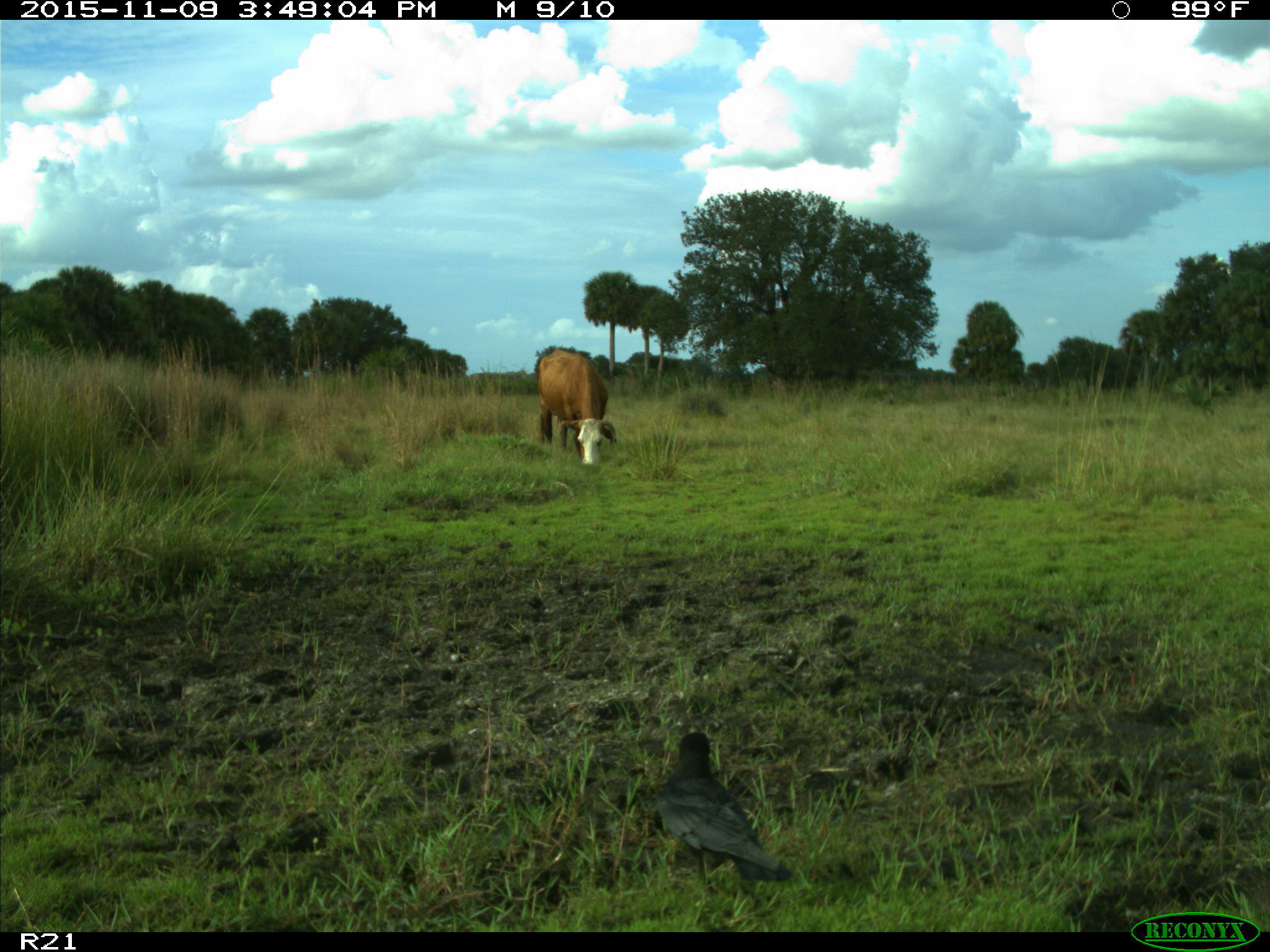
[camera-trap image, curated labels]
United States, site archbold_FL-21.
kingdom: Animalia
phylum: Chordata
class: Mammalia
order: Artiodactyla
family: Bovidae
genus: Bos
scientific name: Bos taurus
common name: domestic cow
Bos taurus (domestic cow).